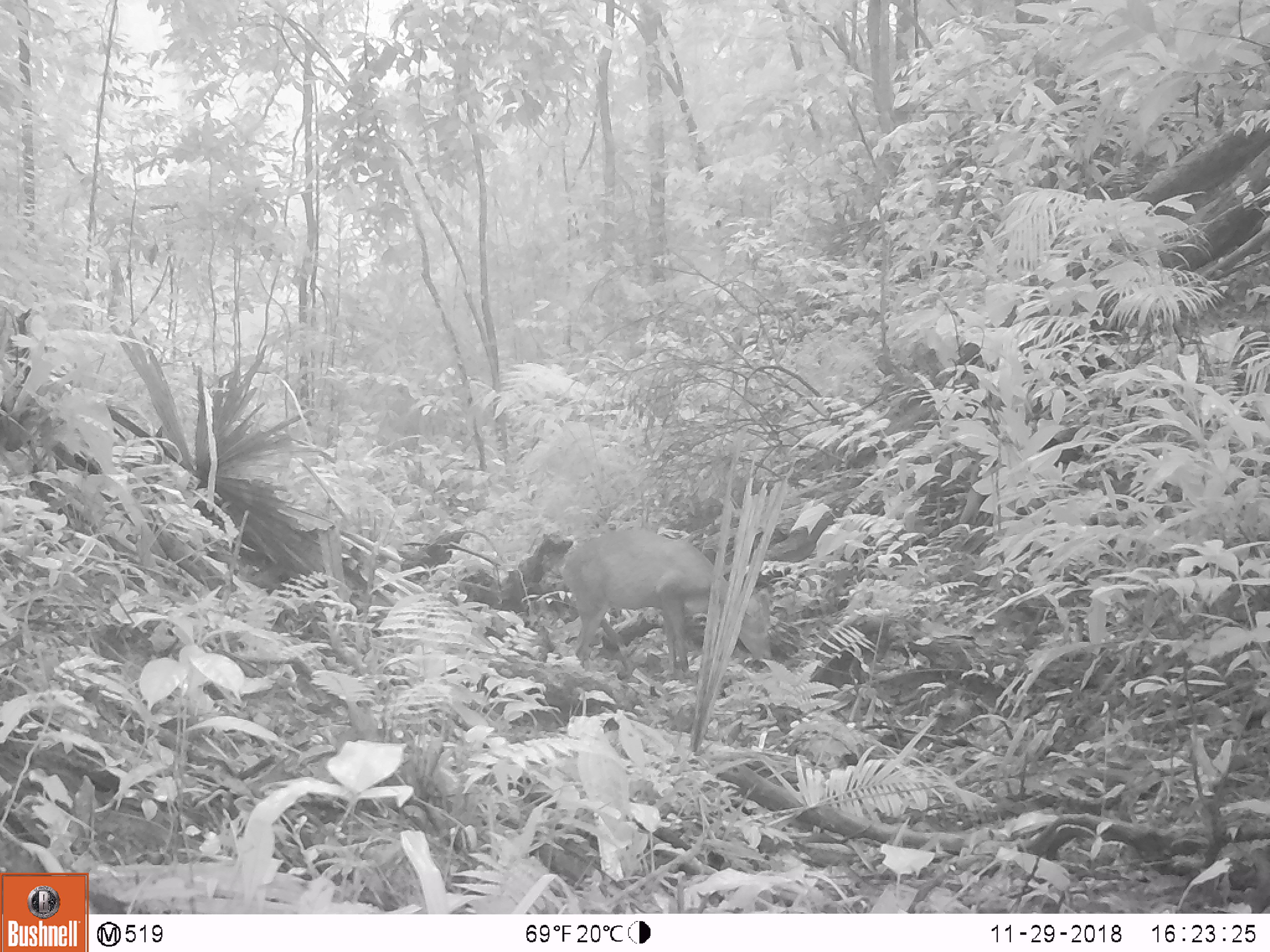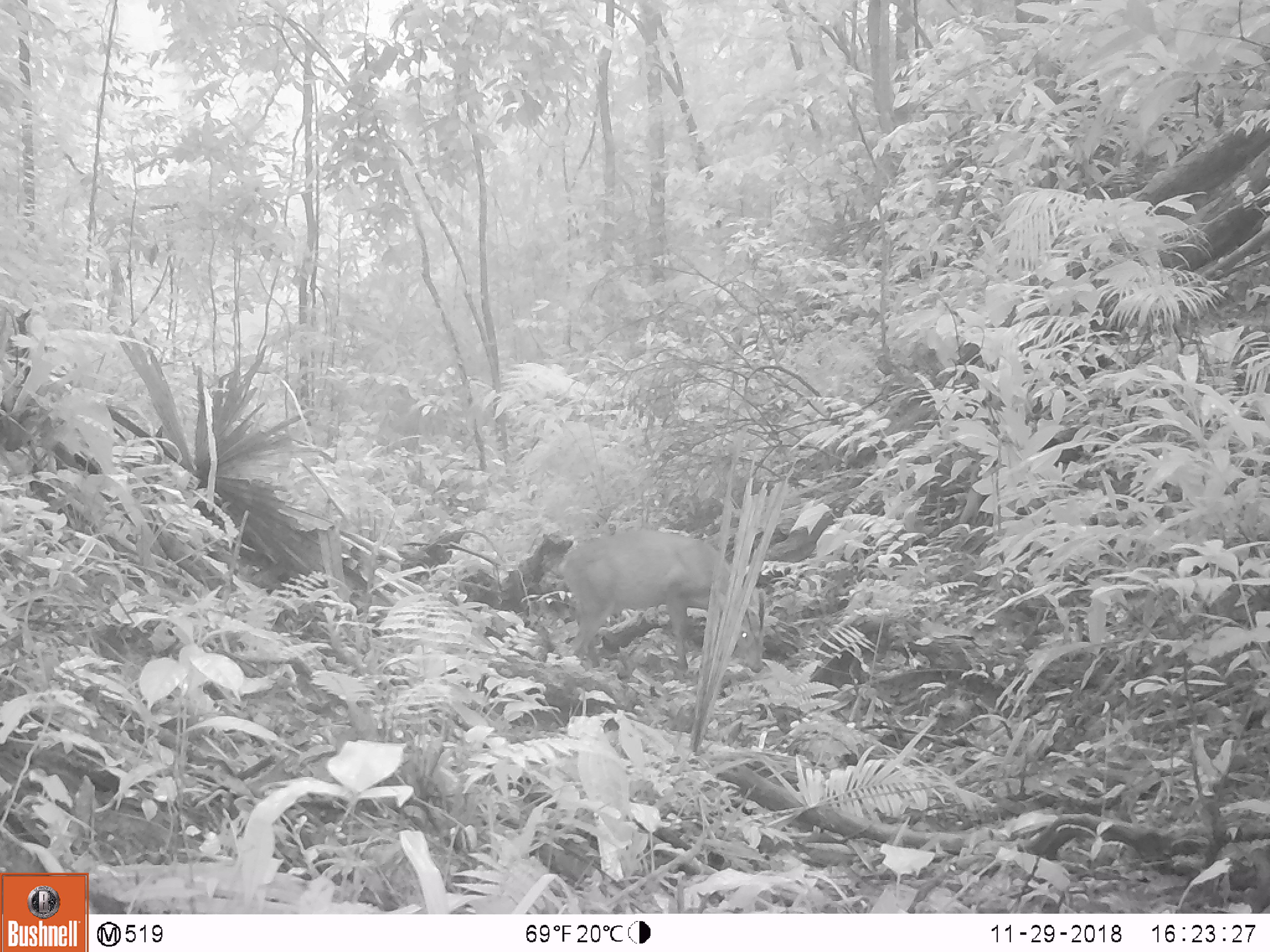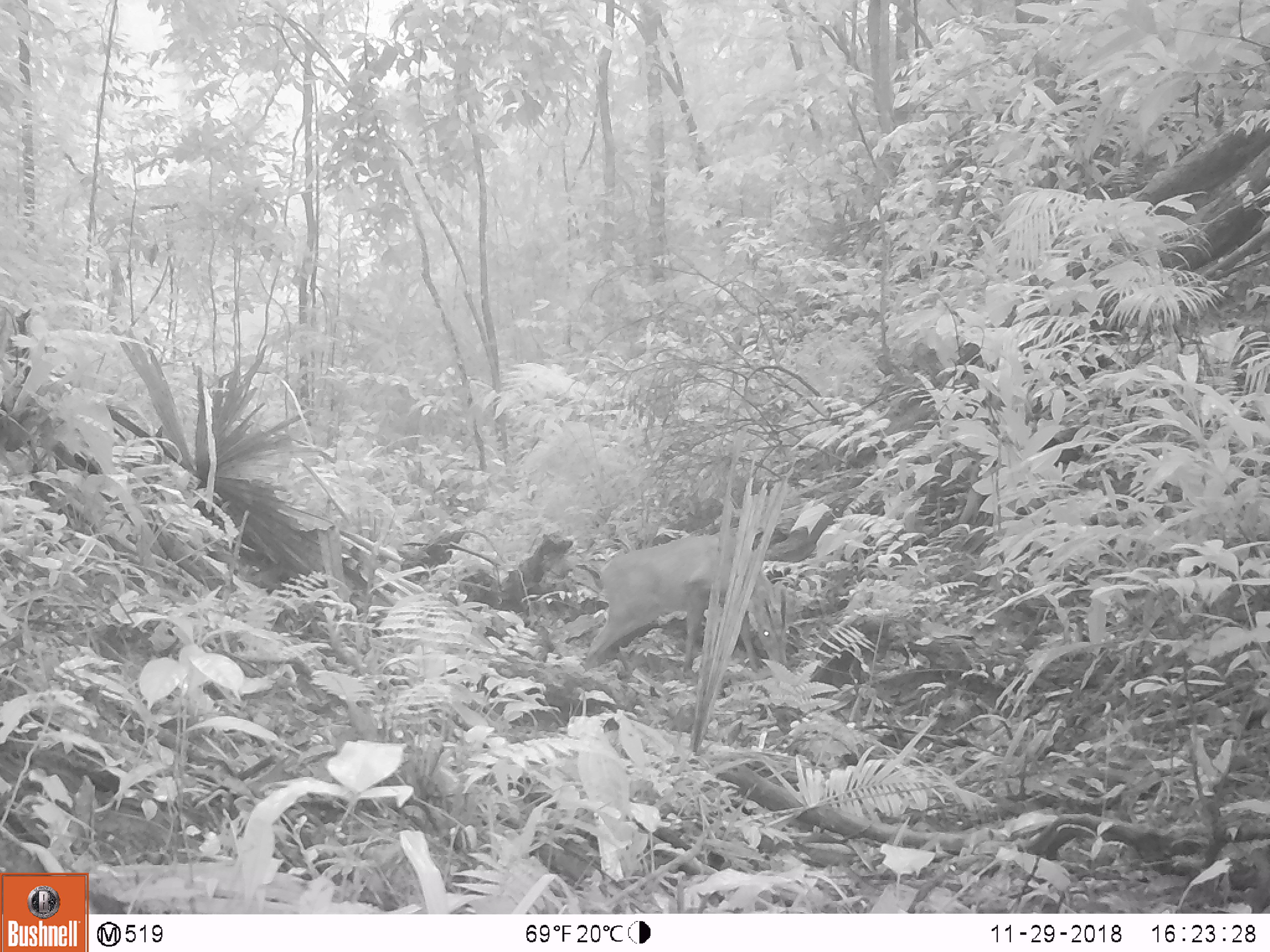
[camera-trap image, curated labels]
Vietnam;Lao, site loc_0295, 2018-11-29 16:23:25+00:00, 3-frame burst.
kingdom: Animalia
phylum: Chordata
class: Mammalia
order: Artiodactyla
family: Cervidae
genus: Muntiacus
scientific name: Muntiacus vuquangensis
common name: large-antlered muntjac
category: large antlered muntjac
Large antlered muntjac (large-antlered muntjac) (Muntiacus vuquangensis). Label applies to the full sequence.